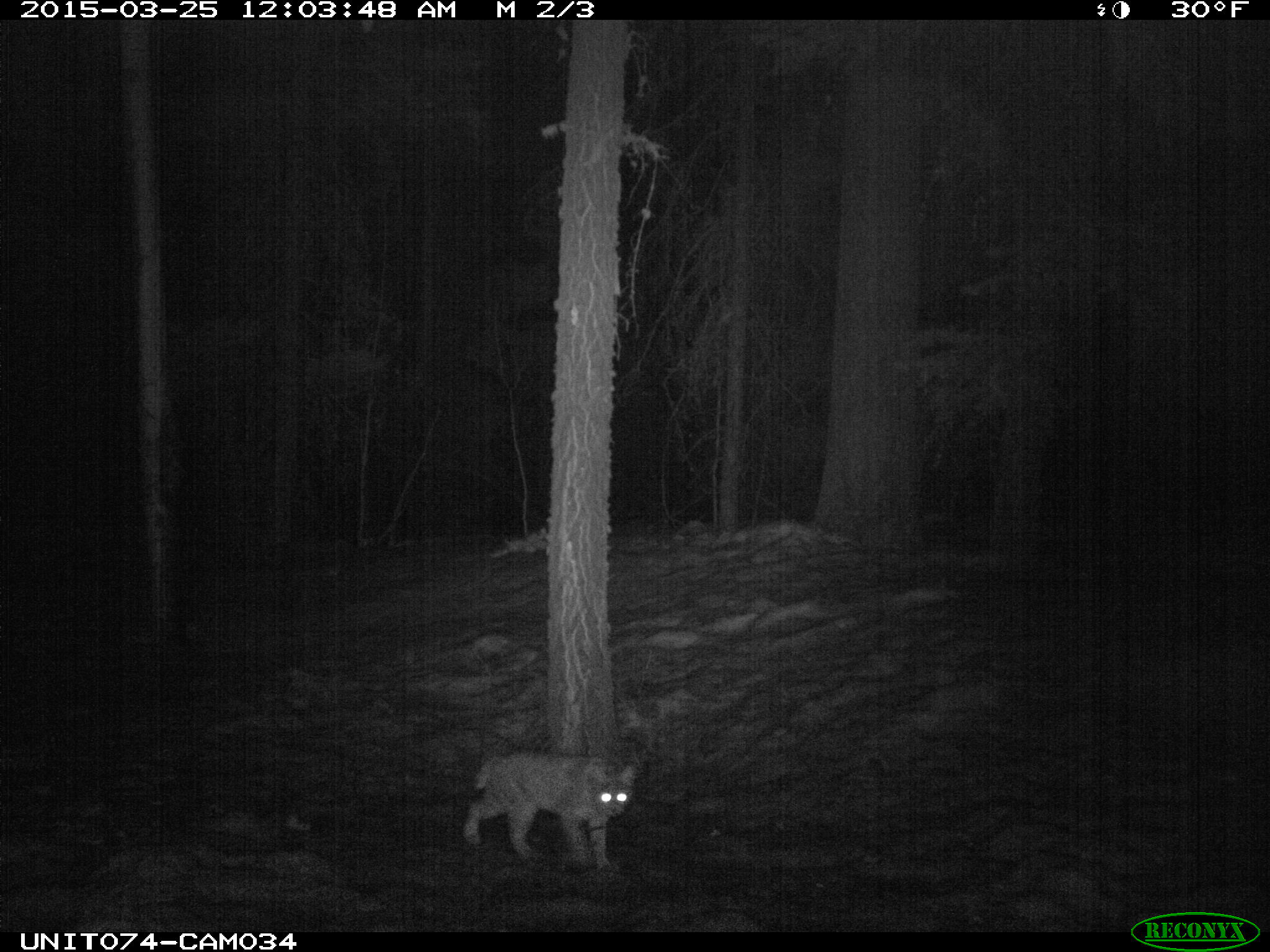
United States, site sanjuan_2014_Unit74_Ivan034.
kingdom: Animalia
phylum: Chordata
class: Mammalia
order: Carnivora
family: Felidae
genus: Lynx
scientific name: Lynx rufus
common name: bobcat